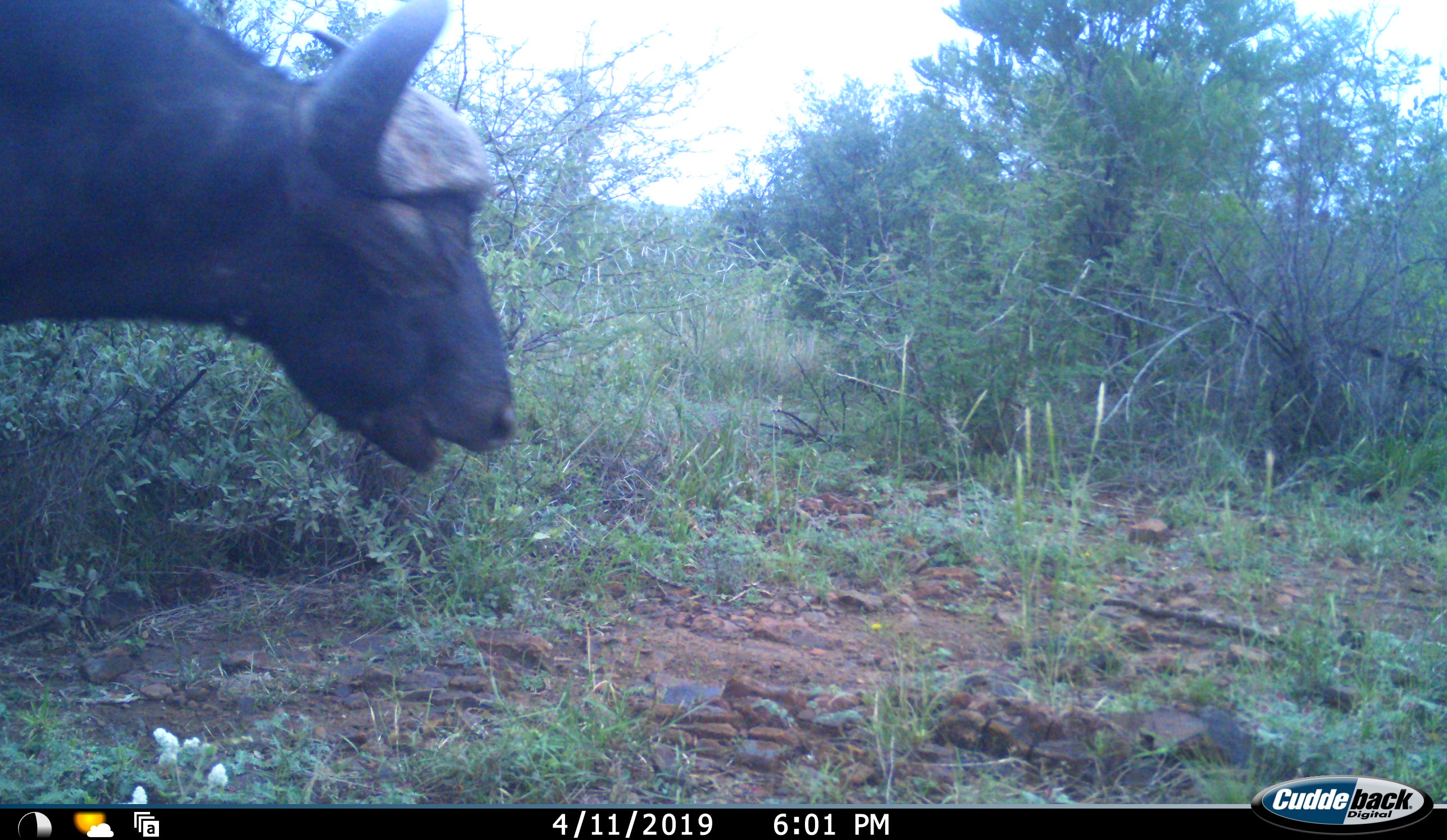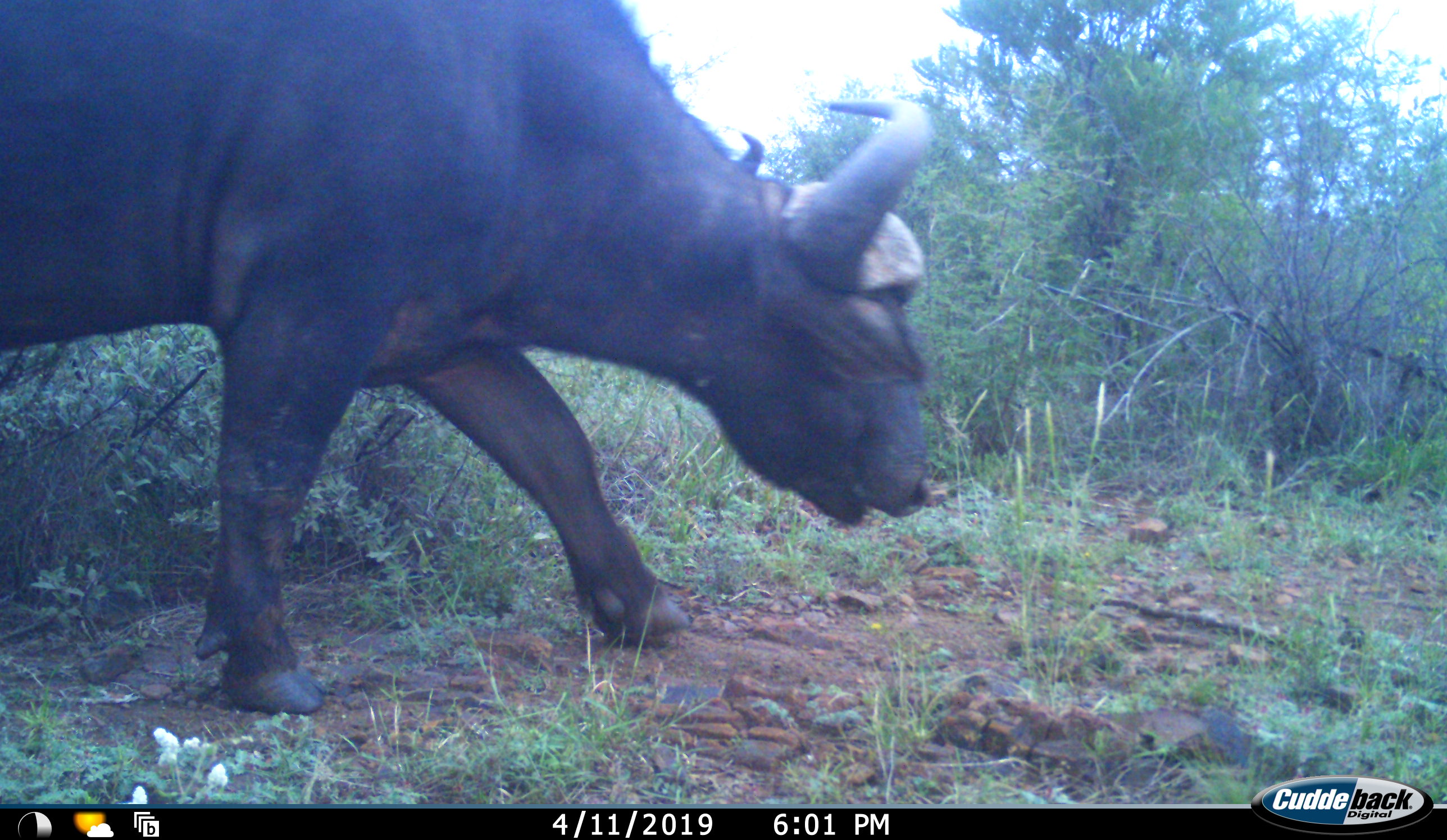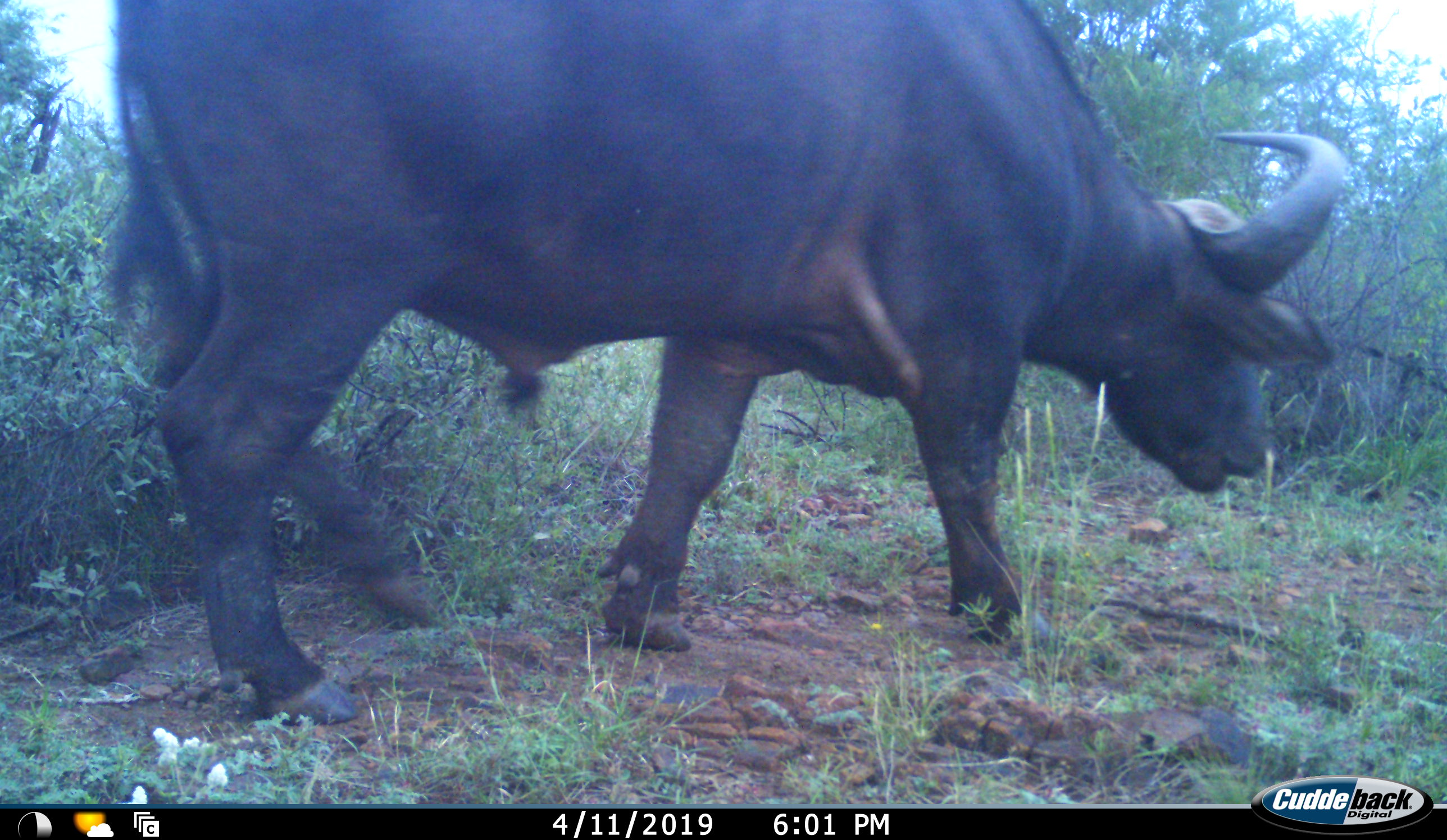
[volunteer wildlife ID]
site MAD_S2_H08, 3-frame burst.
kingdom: Animalia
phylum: Chordata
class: Mammalia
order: Artiodactyla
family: Bovidae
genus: Syncerus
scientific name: Syncerus caffer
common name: african buffalo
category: buffalo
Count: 1.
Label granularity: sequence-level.